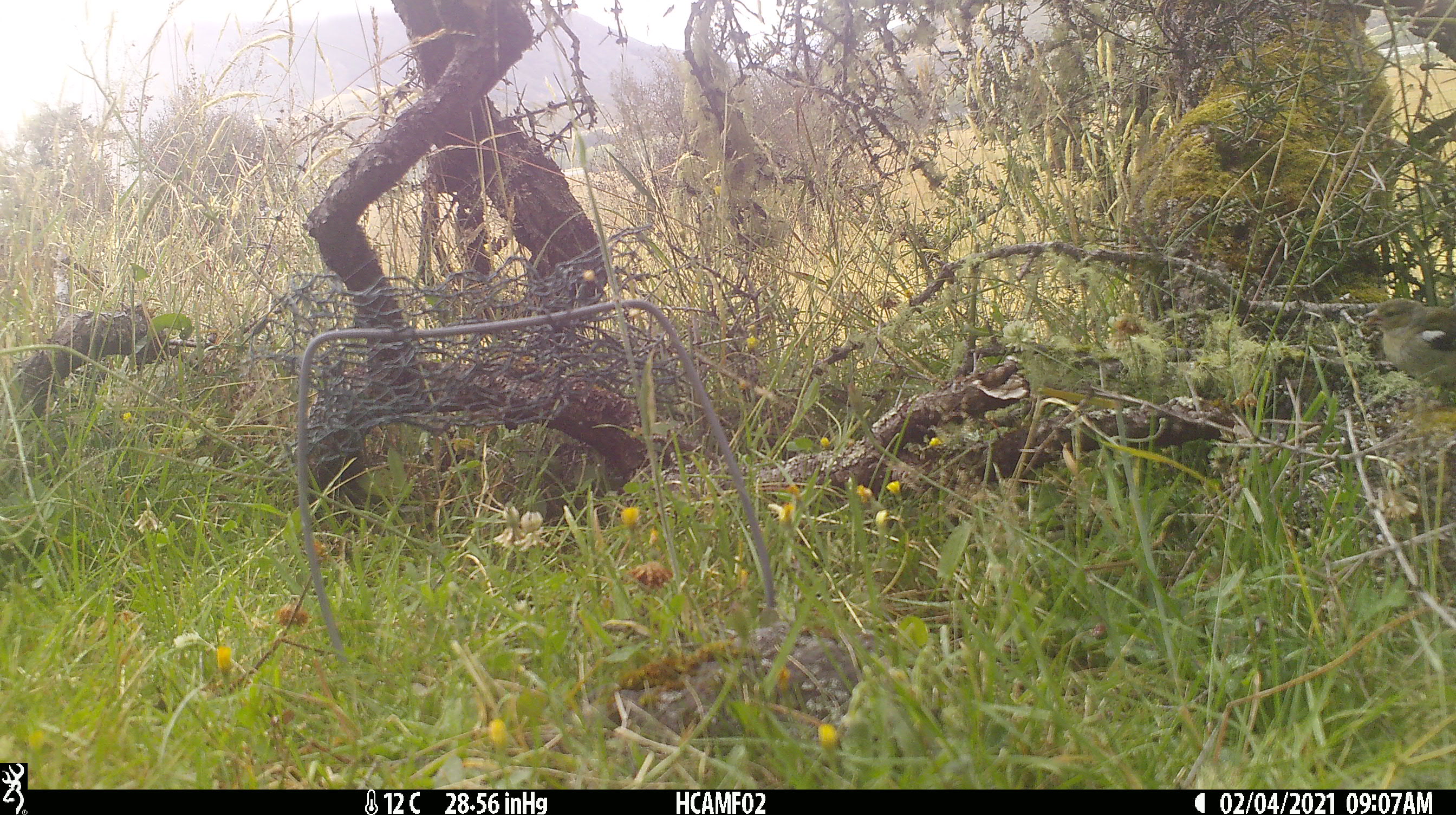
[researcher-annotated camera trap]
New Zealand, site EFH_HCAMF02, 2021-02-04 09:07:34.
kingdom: Animalia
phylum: Chordata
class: Aves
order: Passeriformes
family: Fringillidae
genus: Fringilla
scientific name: Fringilla coelebs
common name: common chaffinch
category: chaffinch